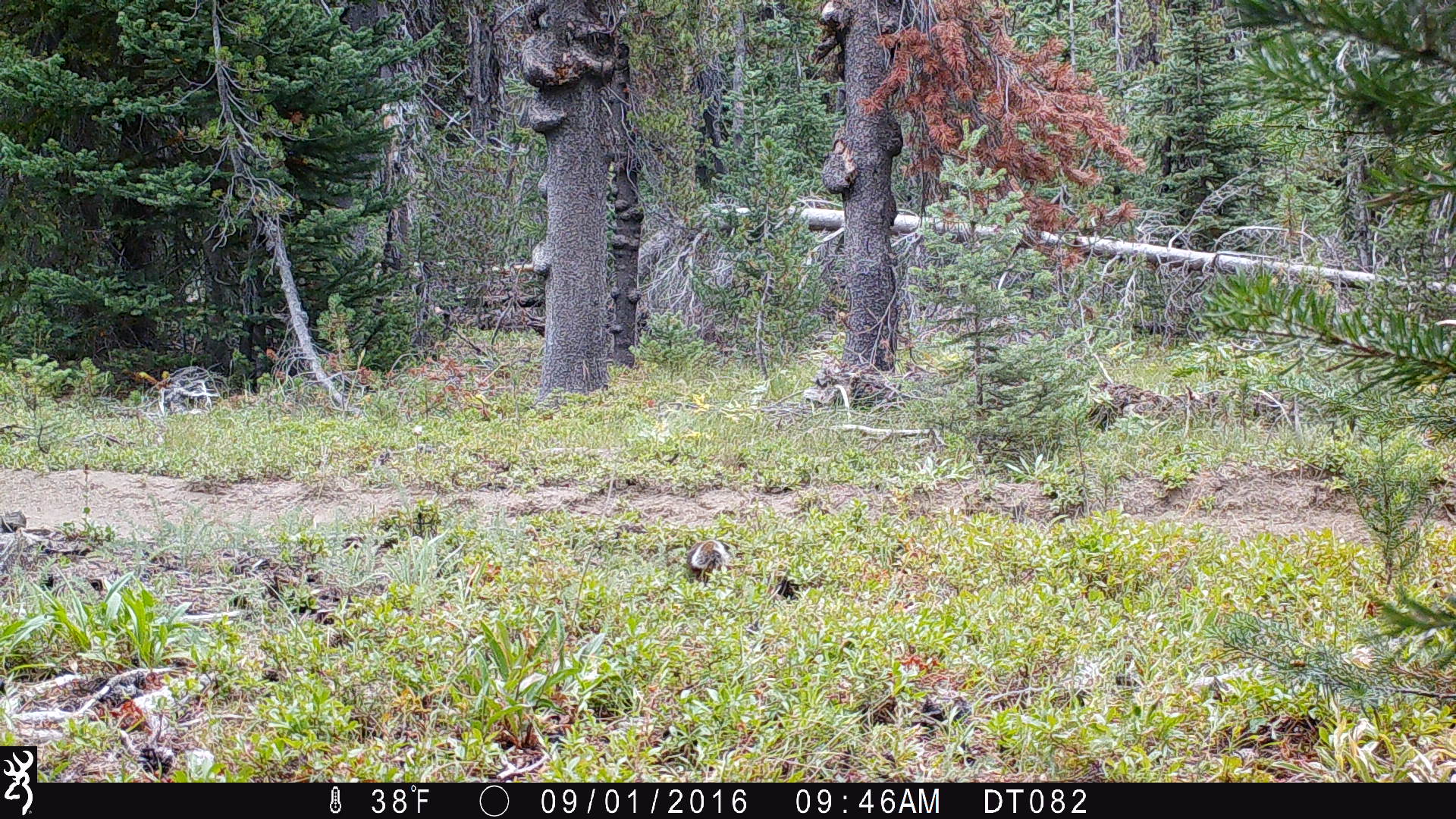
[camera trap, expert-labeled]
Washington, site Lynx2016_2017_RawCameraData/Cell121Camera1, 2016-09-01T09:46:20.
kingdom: Animalia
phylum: Chordata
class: Mammalia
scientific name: Mammalia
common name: small mammal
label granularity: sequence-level